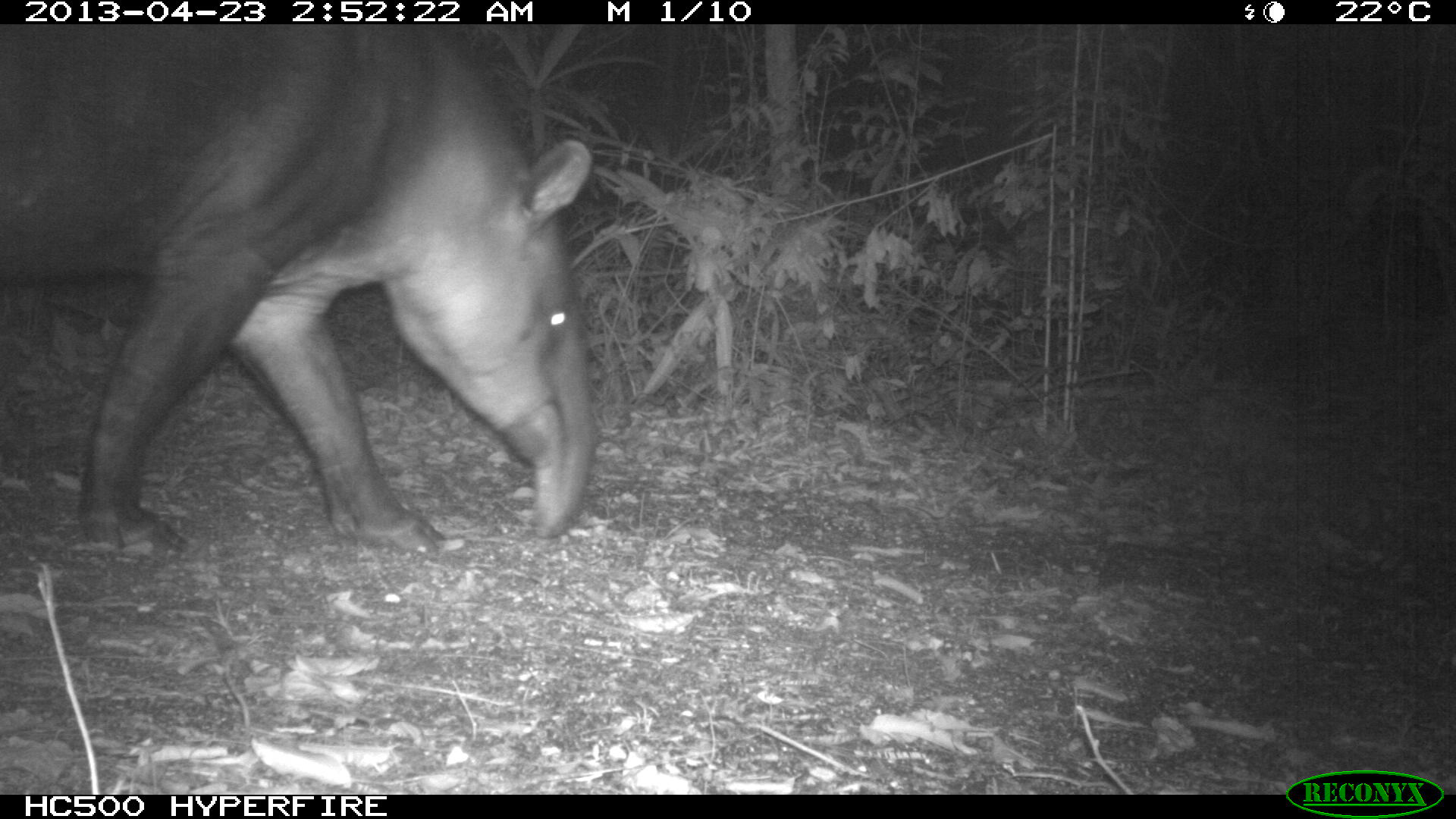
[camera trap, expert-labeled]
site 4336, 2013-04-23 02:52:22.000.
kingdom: Animalia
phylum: Chordata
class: Mammalia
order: Perissodactyla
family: Tapiridae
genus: Tapirus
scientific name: Tapirus bairdii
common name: baird's tapir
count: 1